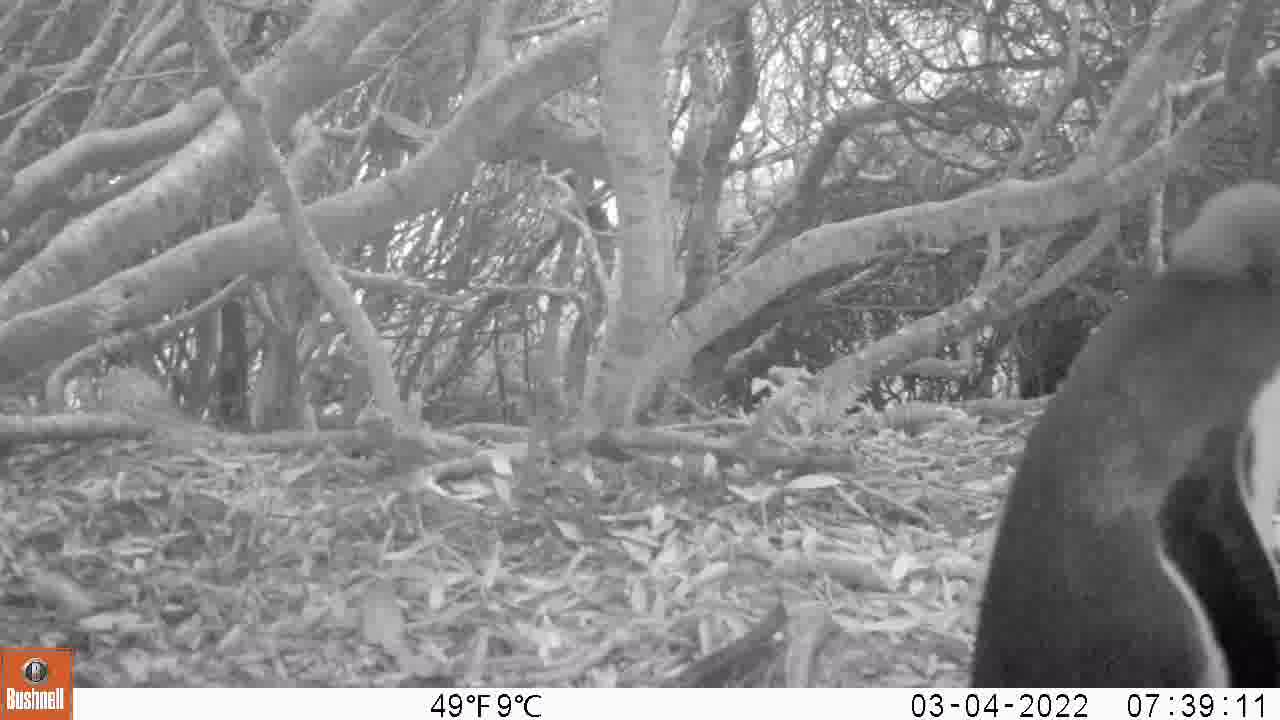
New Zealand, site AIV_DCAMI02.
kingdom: Animalia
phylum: Chordata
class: Aves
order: Sphenisciformes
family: Spheniscidae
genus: Megadyptes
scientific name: Megadyptes antipodes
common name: yellow-eyed penguin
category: yellow eyed penguin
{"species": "yellow eyed penguin (yellow-eyed penguin) (Megadyptes antipodes)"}